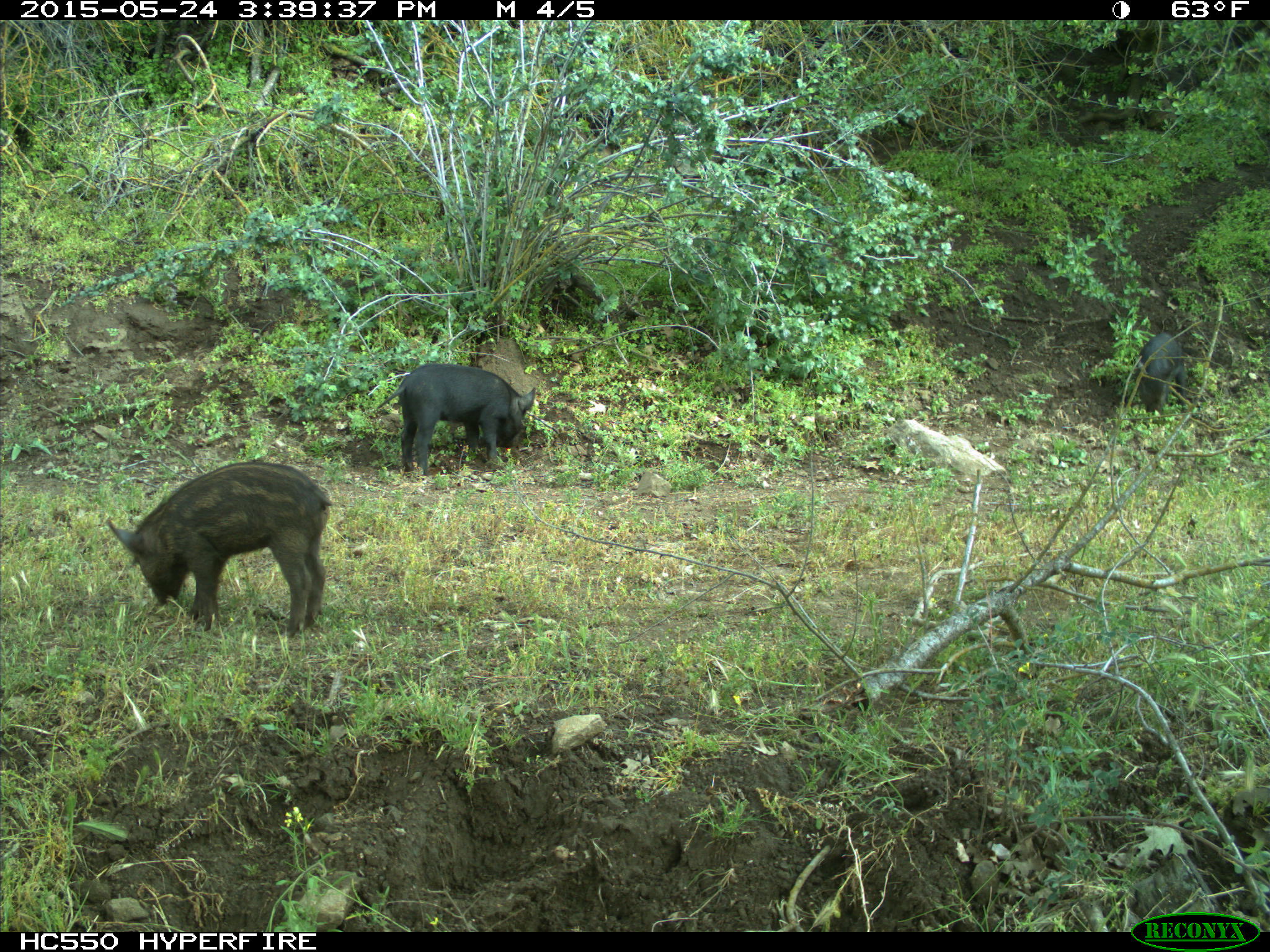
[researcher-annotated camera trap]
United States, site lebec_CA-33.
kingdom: Animalia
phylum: Chordata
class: Mammalia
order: Artiodactyla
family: Suidae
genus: Sus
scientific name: Sus scrofa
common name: wild boar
Sus scrofa (wild boar).